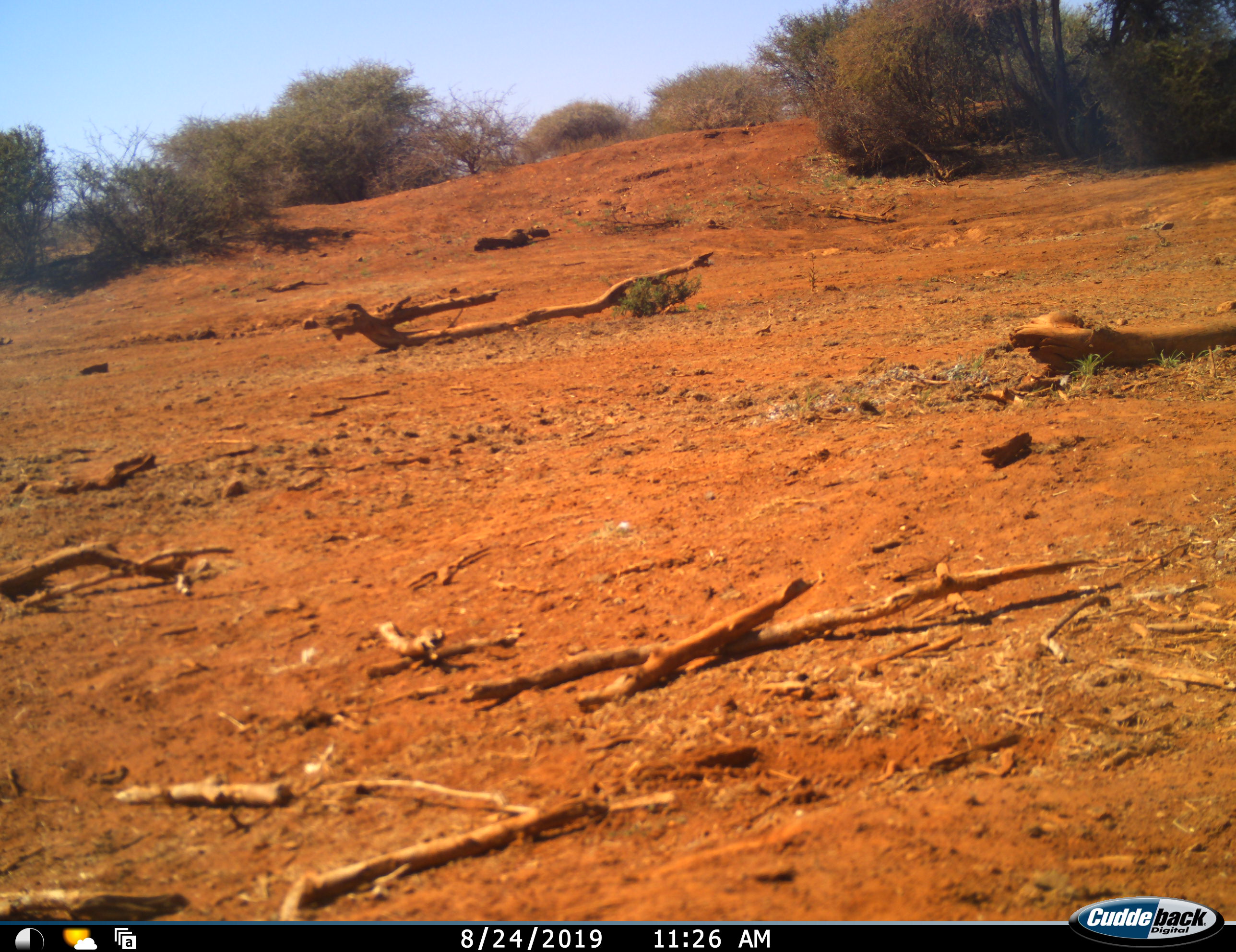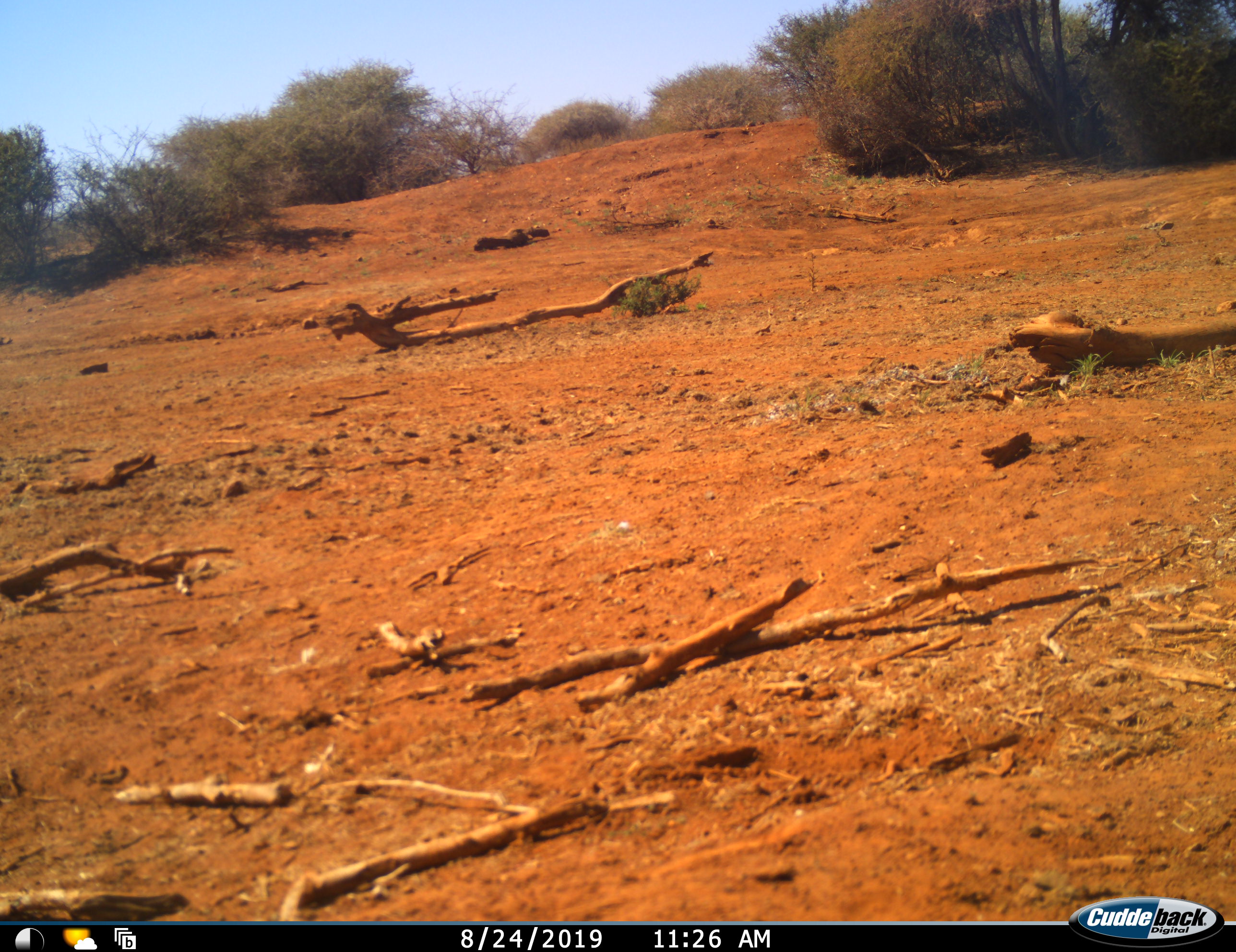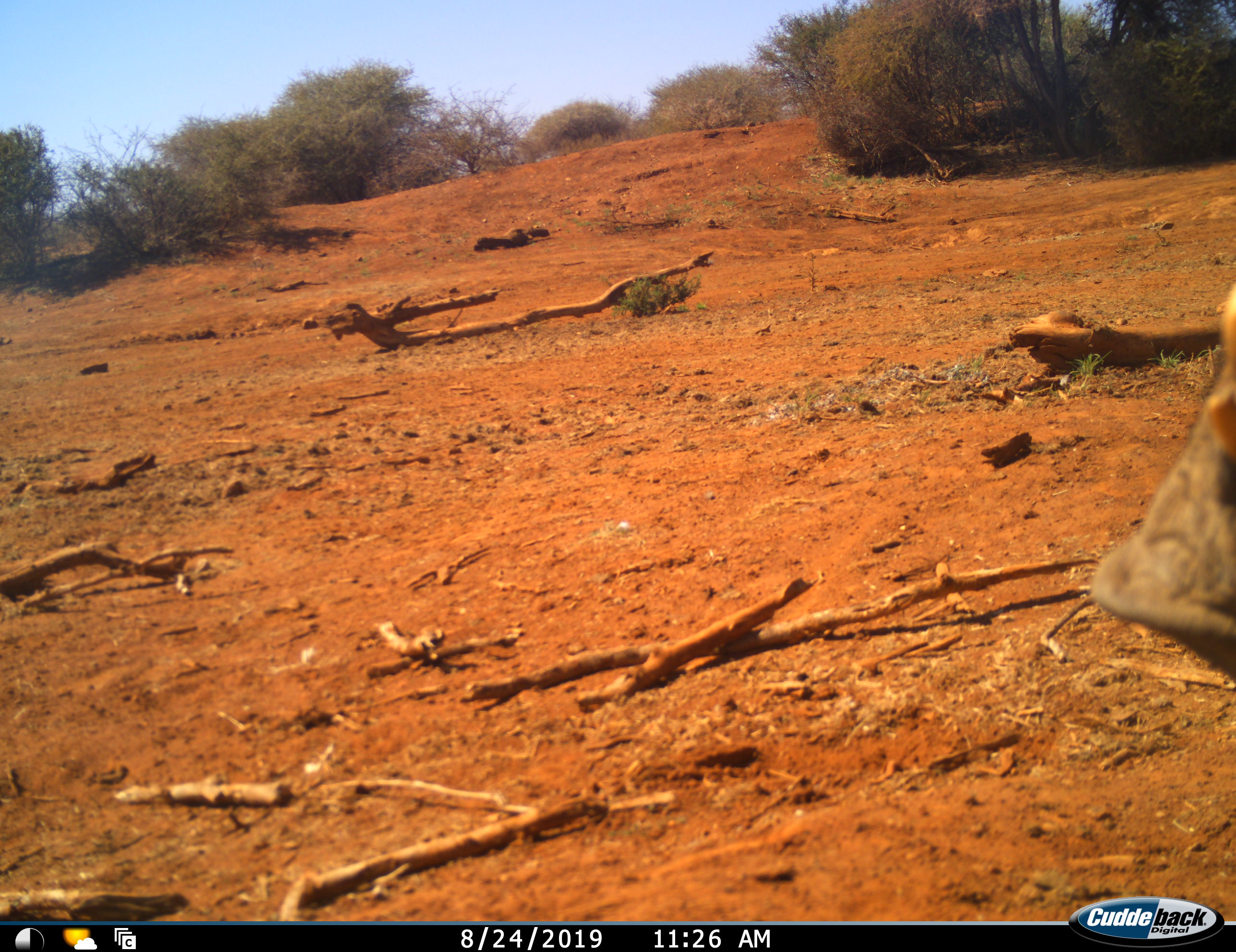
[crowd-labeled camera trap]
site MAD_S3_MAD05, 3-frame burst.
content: unidentified animal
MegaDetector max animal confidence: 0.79